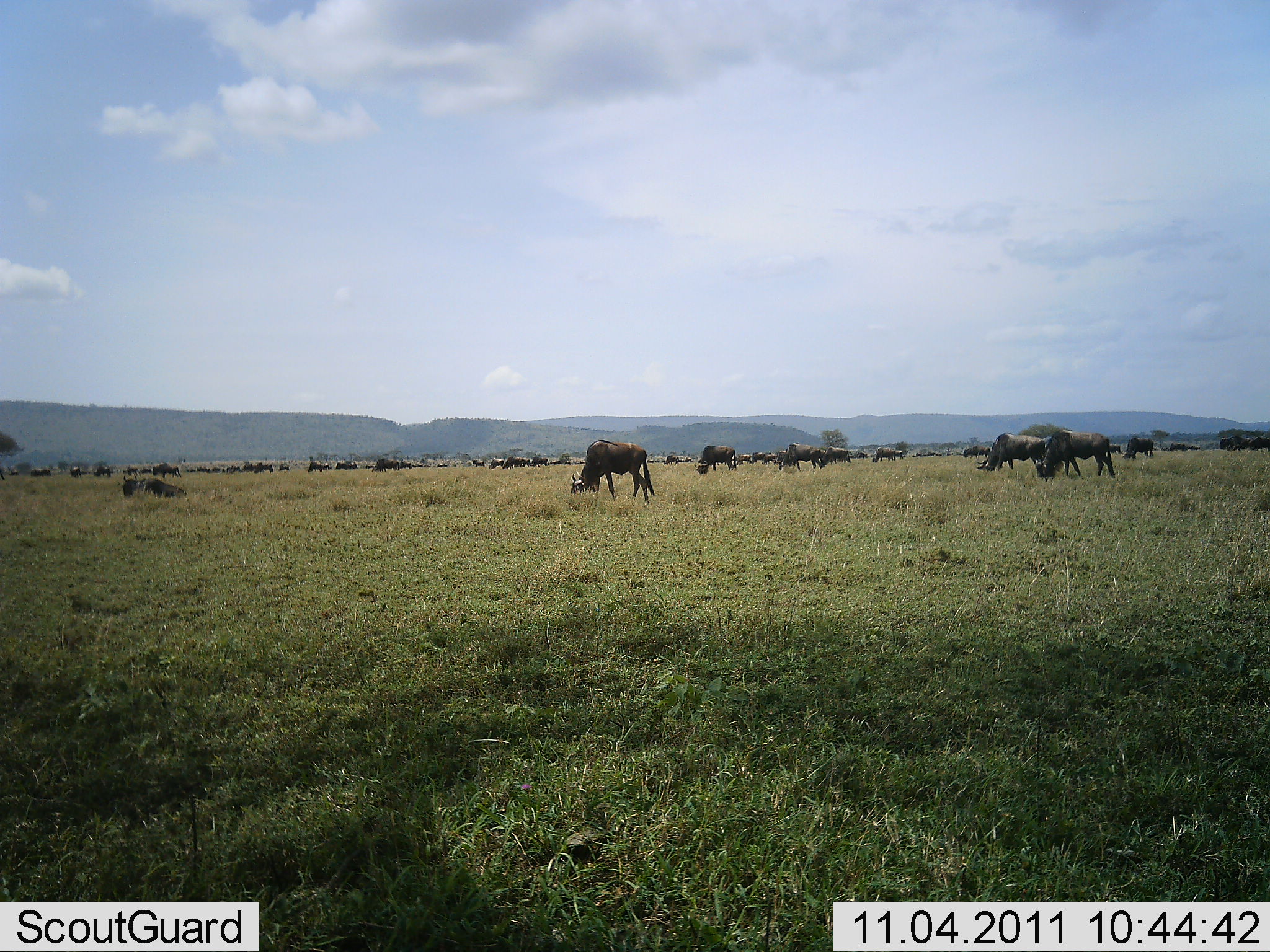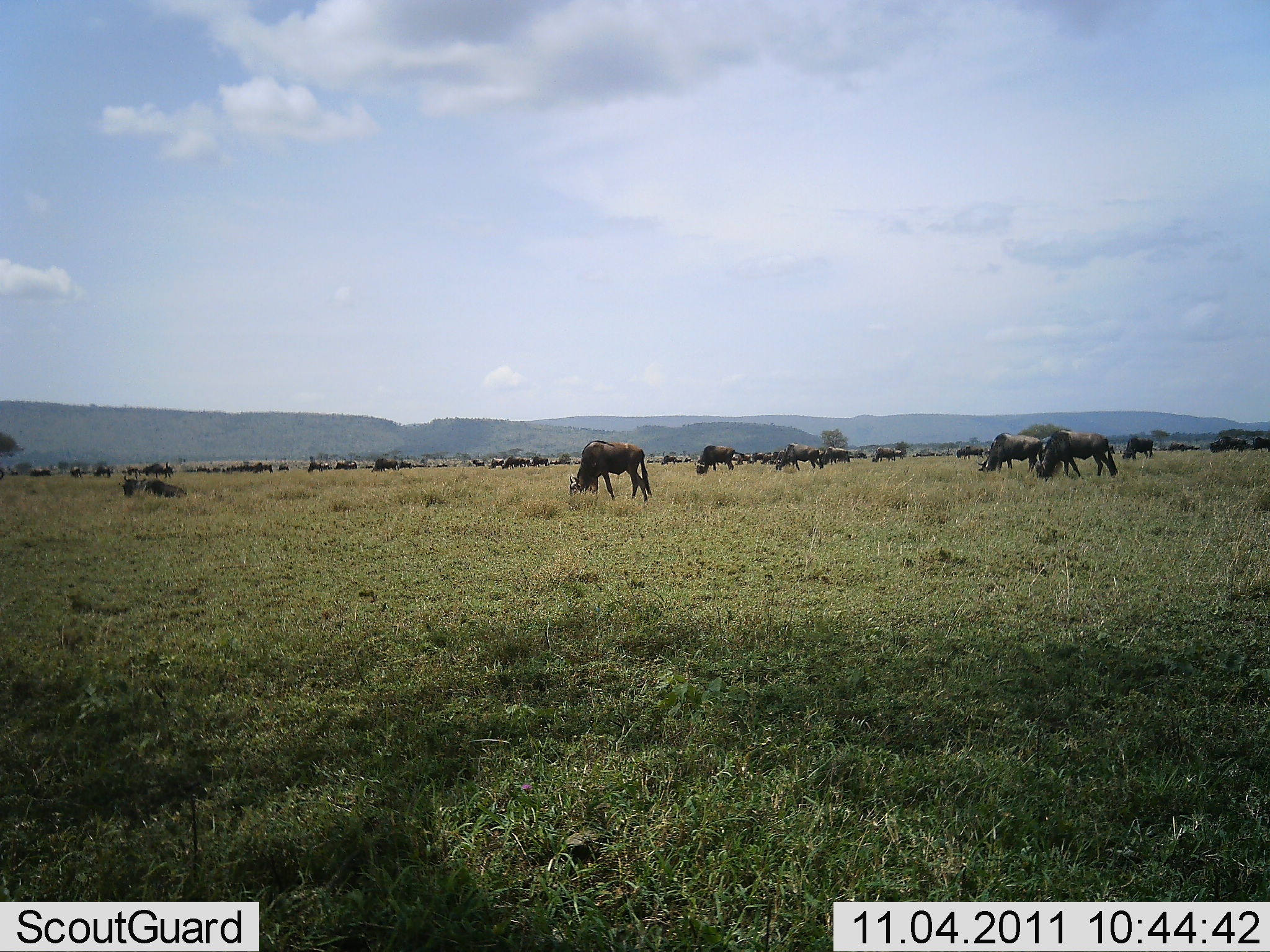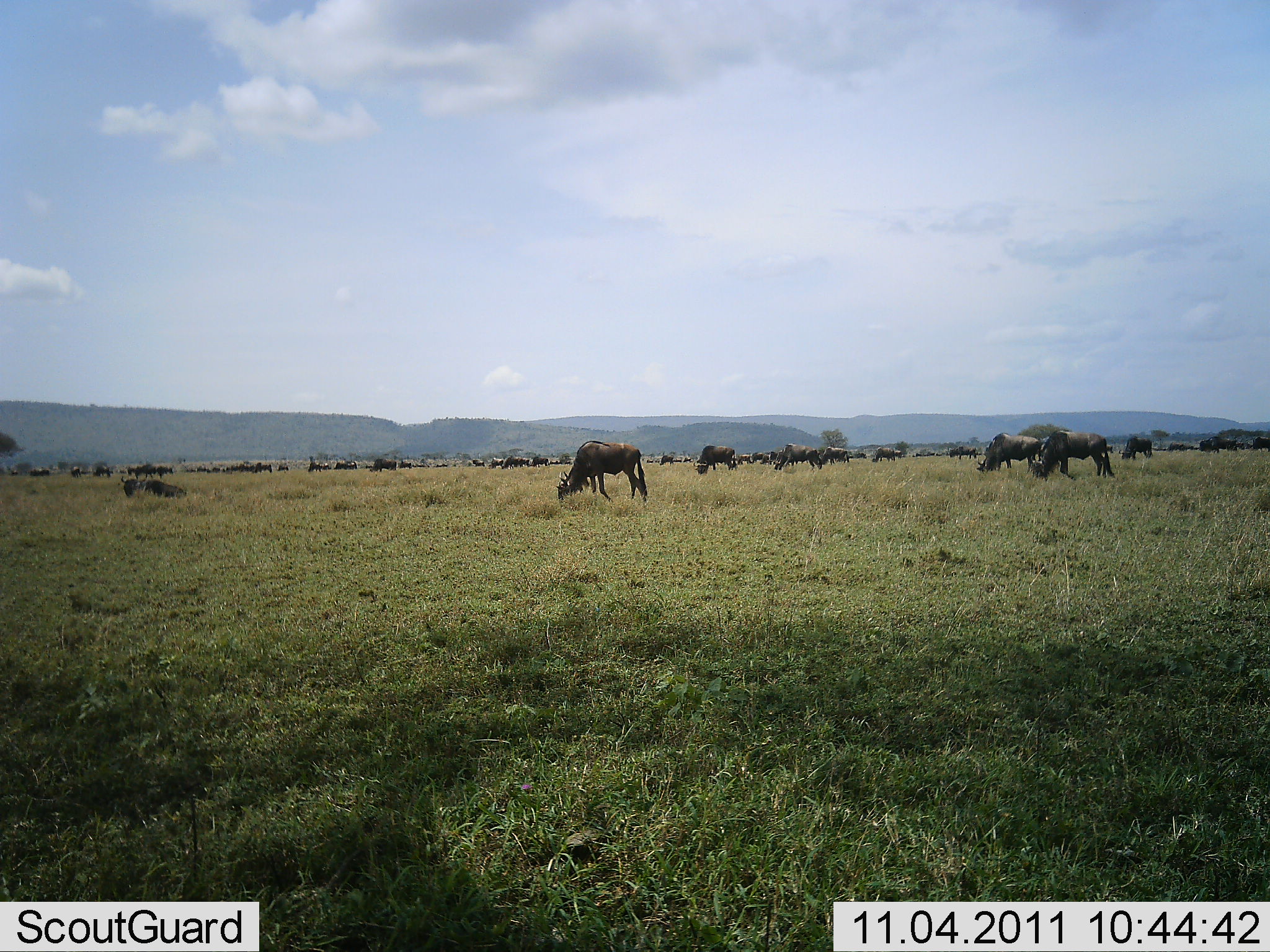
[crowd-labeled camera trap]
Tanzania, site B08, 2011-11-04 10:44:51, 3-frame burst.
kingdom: Animalia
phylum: Chordata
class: Mammalia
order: Artiodactyla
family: Bovidae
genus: Connochaetes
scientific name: Connochaetes taurinus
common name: blue wildebeest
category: wildebeest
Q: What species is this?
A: Wildebeest (blue wildebeest) (Connochaetes taurinus).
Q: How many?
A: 11-50.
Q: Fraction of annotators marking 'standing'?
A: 25%.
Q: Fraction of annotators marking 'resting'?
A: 17%.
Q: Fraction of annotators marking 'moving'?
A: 25%.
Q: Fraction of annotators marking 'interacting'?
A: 0%.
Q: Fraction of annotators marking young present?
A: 0%.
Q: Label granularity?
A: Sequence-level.